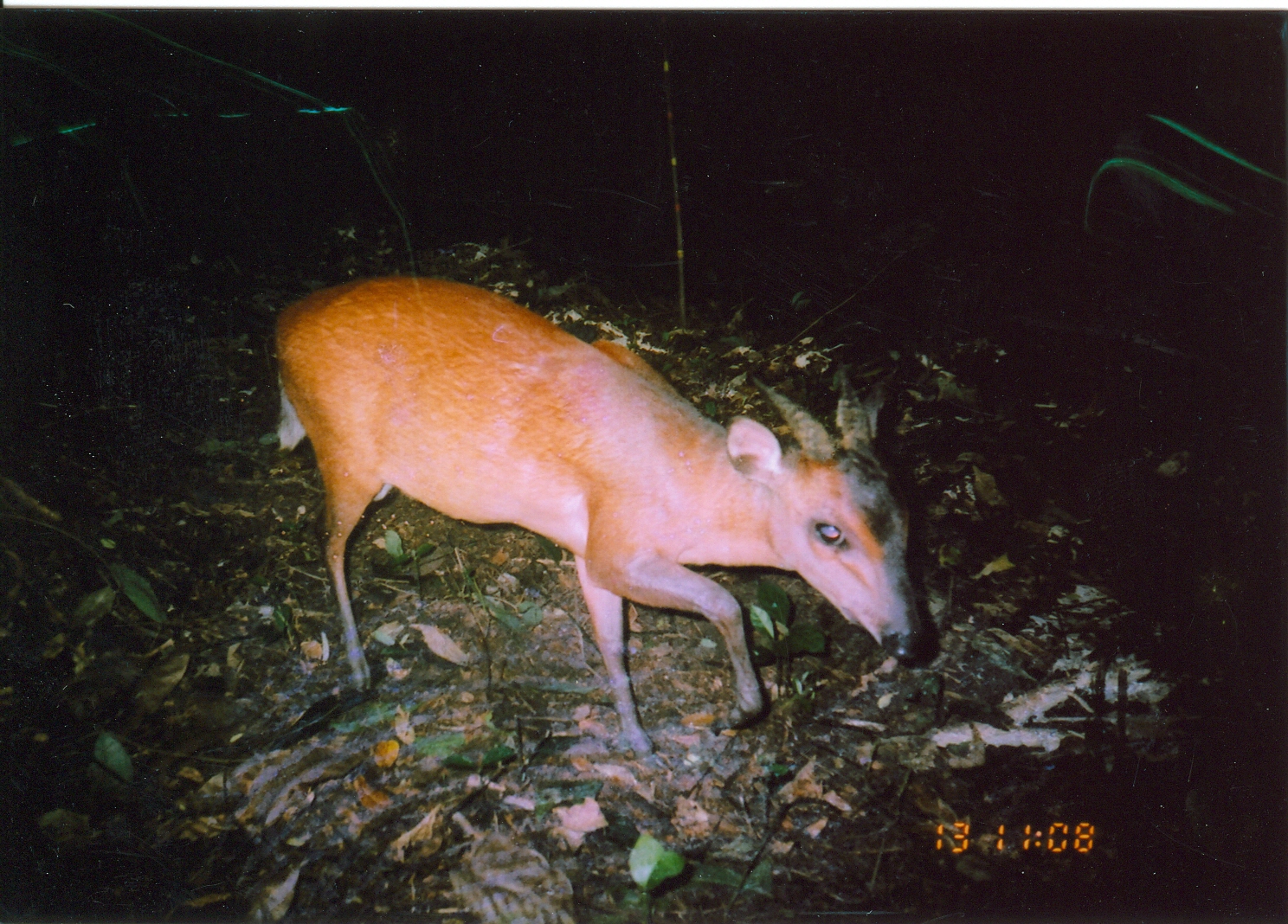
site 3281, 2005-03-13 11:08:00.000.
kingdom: Animalia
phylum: Chordata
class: Mammalia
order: Artiodactyla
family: Bovidae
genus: Cephalophus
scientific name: Cephalophus harveyi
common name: harvey's duiker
Cephalophus harveyi (harvey's duiker), count 1.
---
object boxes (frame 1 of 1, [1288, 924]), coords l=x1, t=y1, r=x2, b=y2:
cephalophus harveyi: l=271, t=271, r=939, b=758